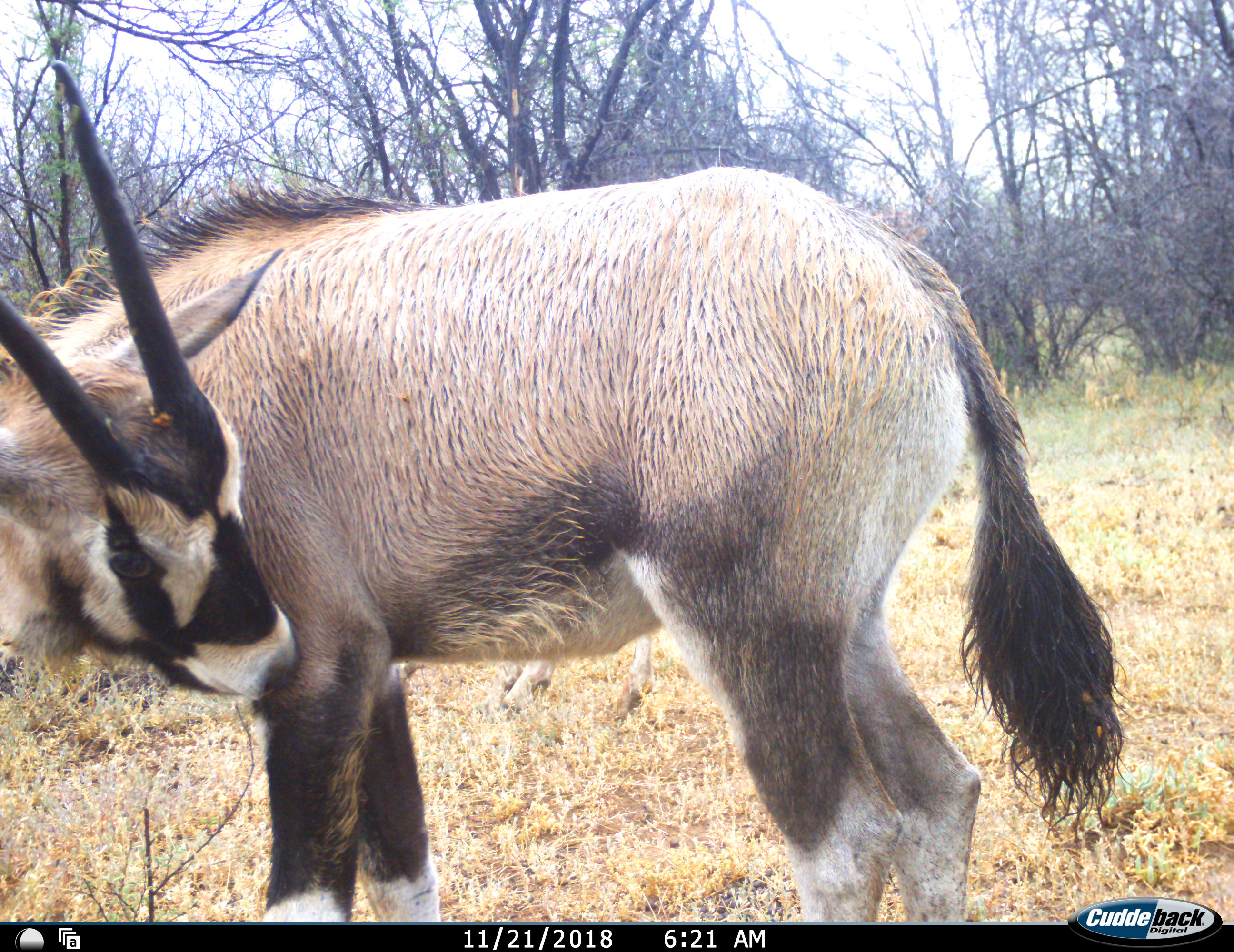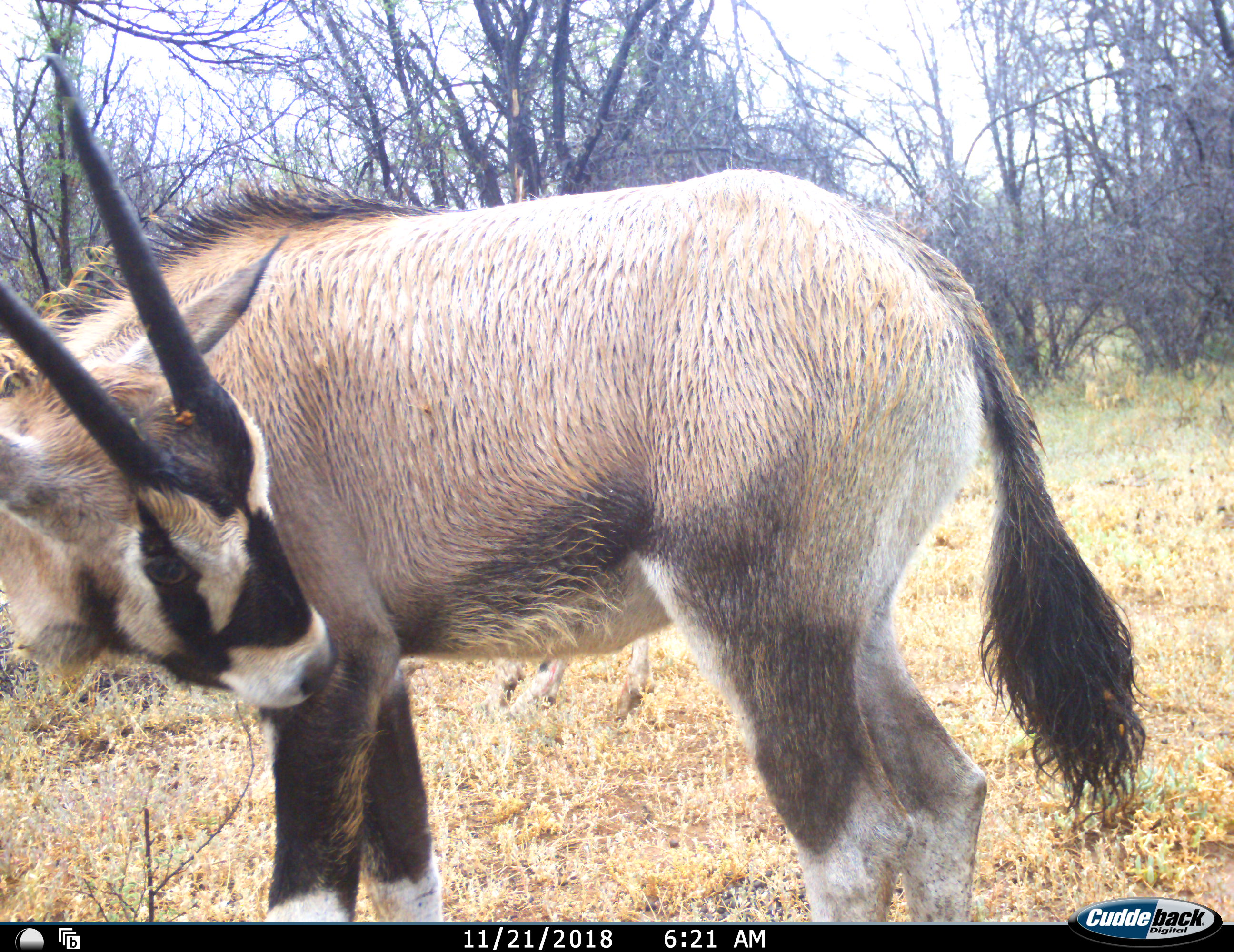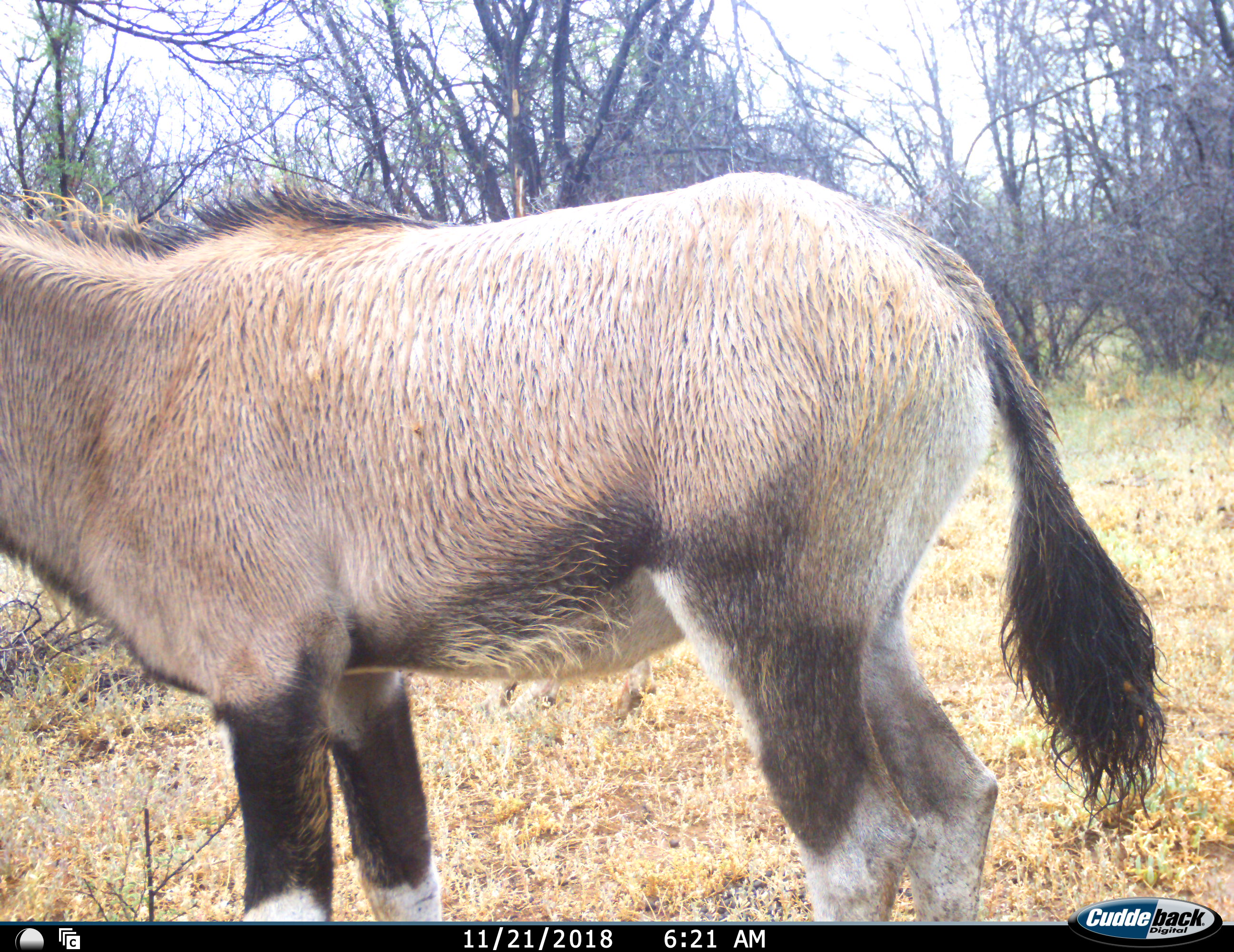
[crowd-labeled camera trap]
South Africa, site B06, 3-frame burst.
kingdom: Animalia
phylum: Chordata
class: Mammalia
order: Artiodactyla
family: Bovidae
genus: Oryx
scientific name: Oryx gazella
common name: gemsbok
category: gemsbokoryx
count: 1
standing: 90%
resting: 0%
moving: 20%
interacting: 0%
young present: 0%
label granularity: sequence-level